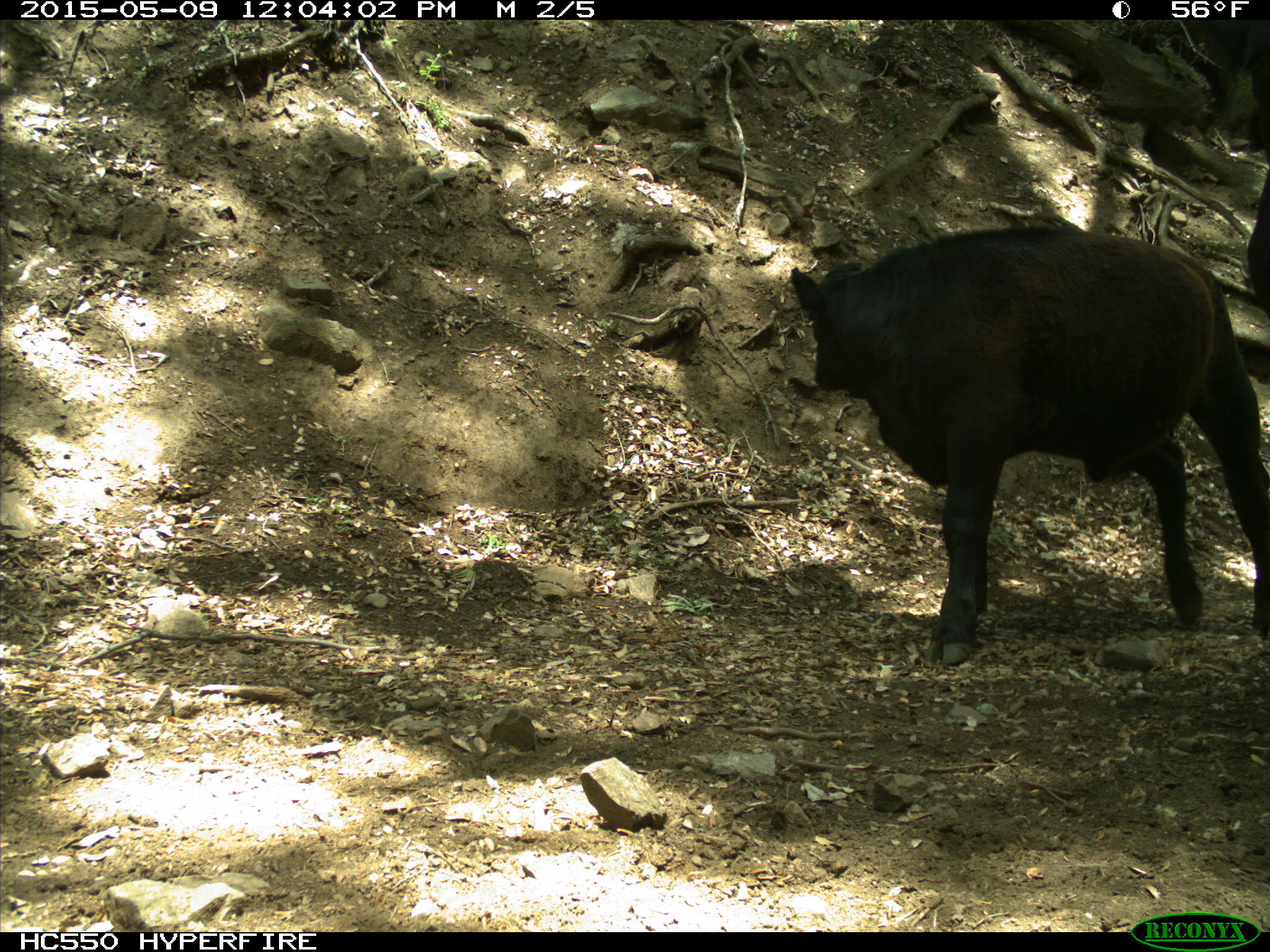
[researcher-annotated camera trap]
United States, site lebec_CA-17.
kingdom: Animalia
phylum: Chordata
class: Mammalia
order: Artiodactyla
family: Bovidae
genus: Bos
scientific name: Bos taurus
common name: domestic cow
Bos taurus (domestic cow).